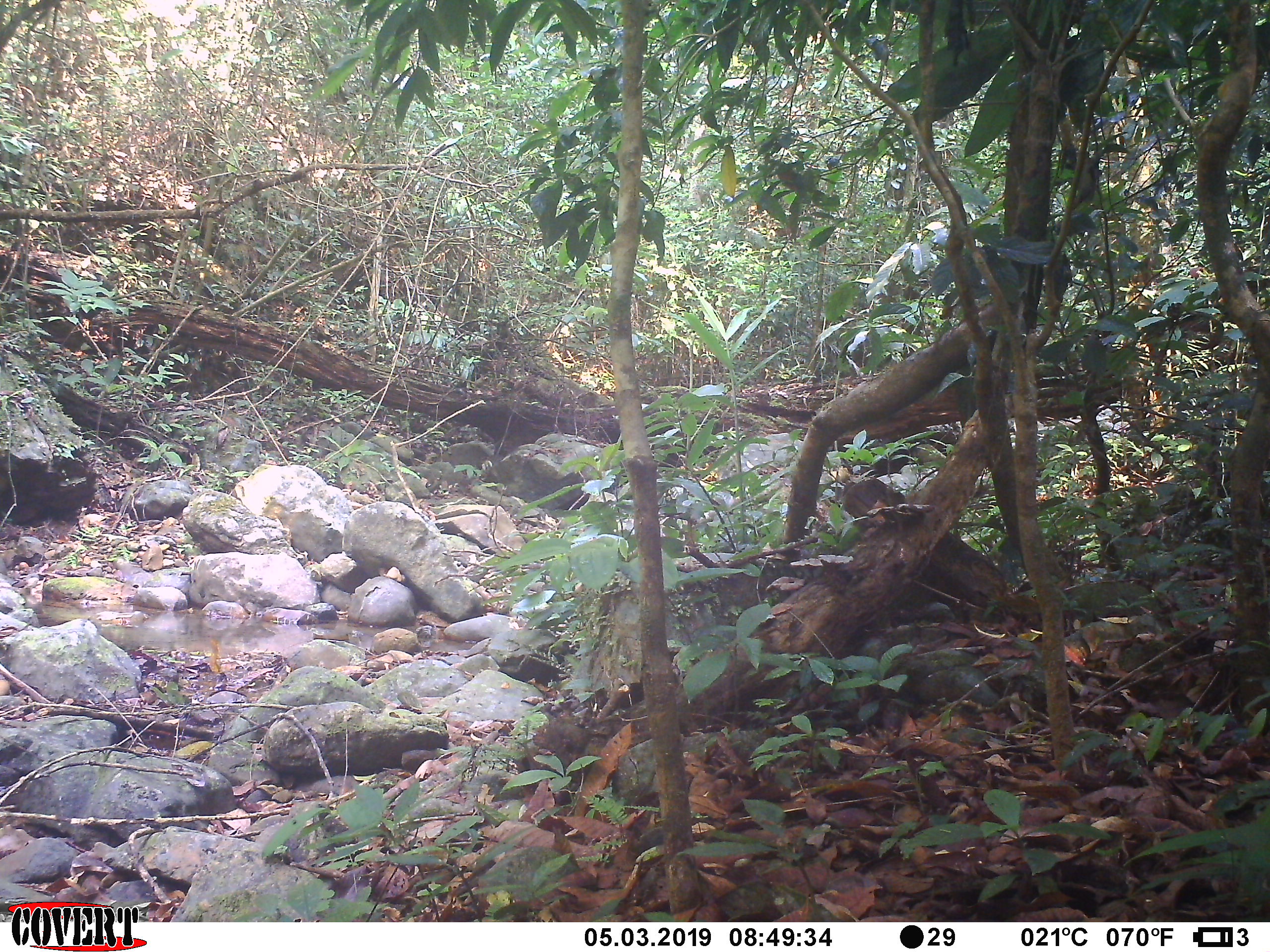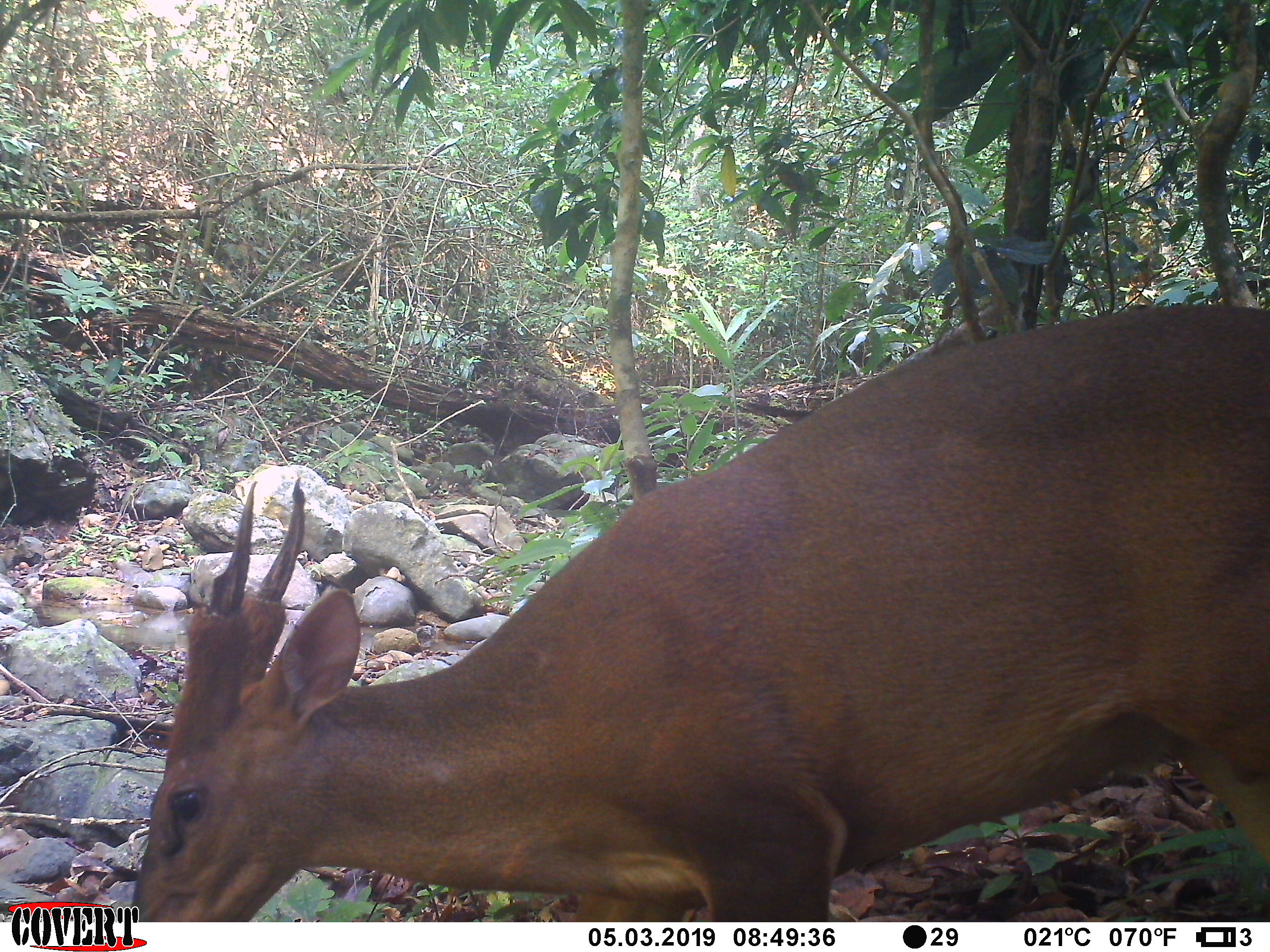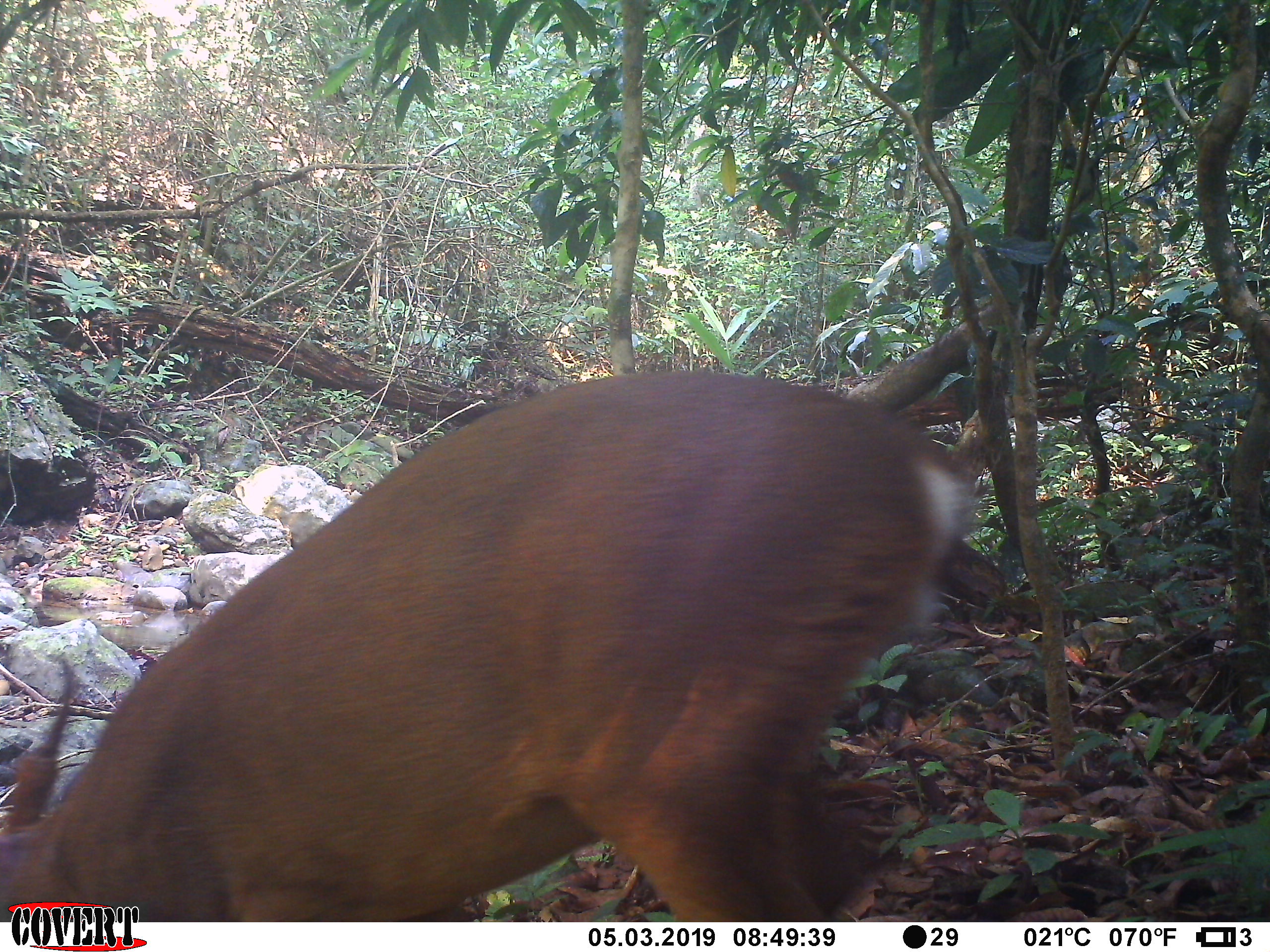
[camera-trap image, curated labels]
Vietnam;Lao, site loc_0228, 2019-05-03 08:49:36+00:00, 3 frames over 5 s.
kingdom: Animalia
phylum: Chordata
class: Mammalia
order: Artiodactyla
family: Cervidae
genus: Muntiacus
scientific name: Muntiacus vuquangensis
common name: large-antlered muntjac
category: large antlered muntjac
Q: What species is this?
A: Large antlered muntjac (large-antlered muntjac) (Muntiacus vuquangensis).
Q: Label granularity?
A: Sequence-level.